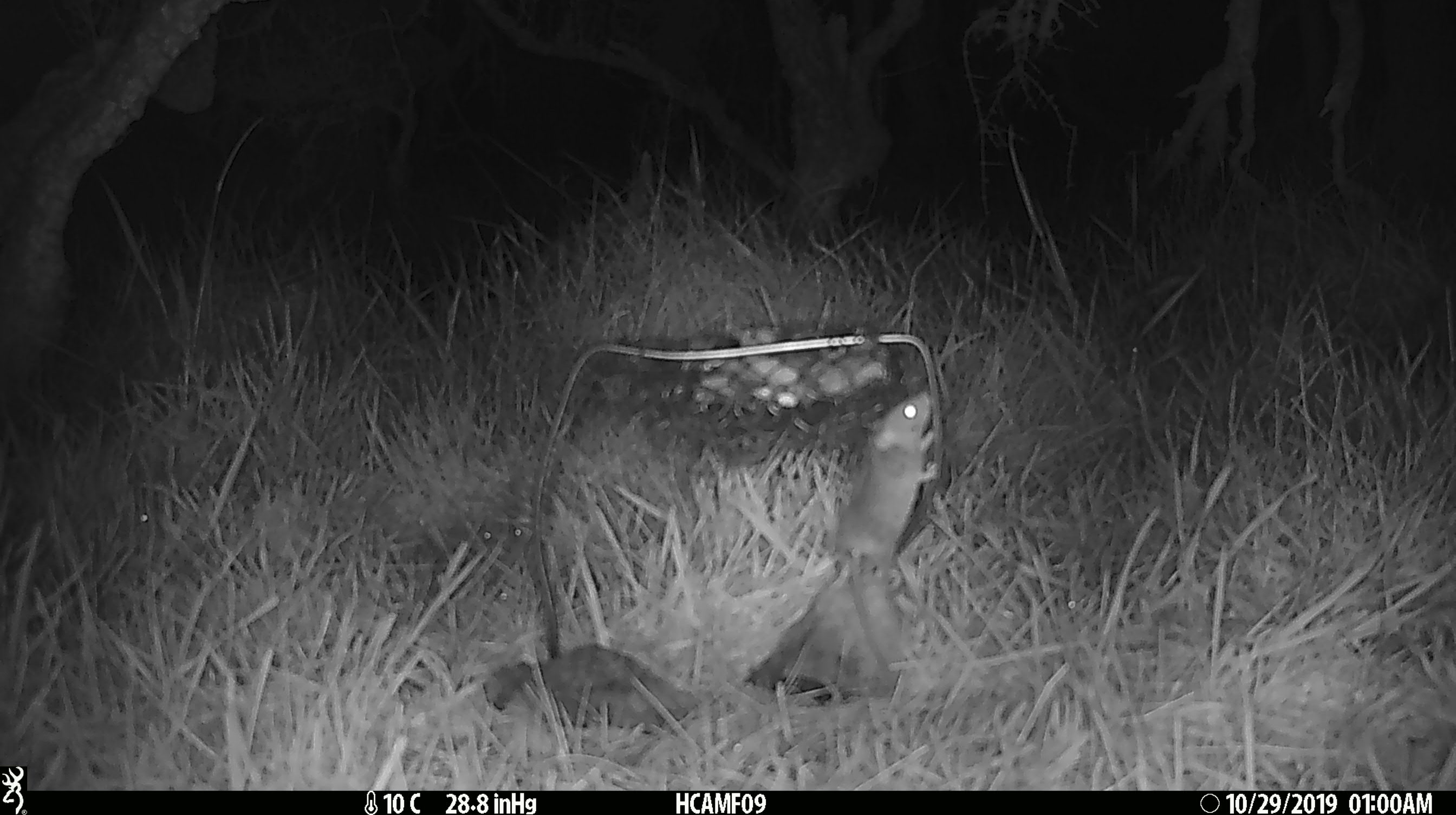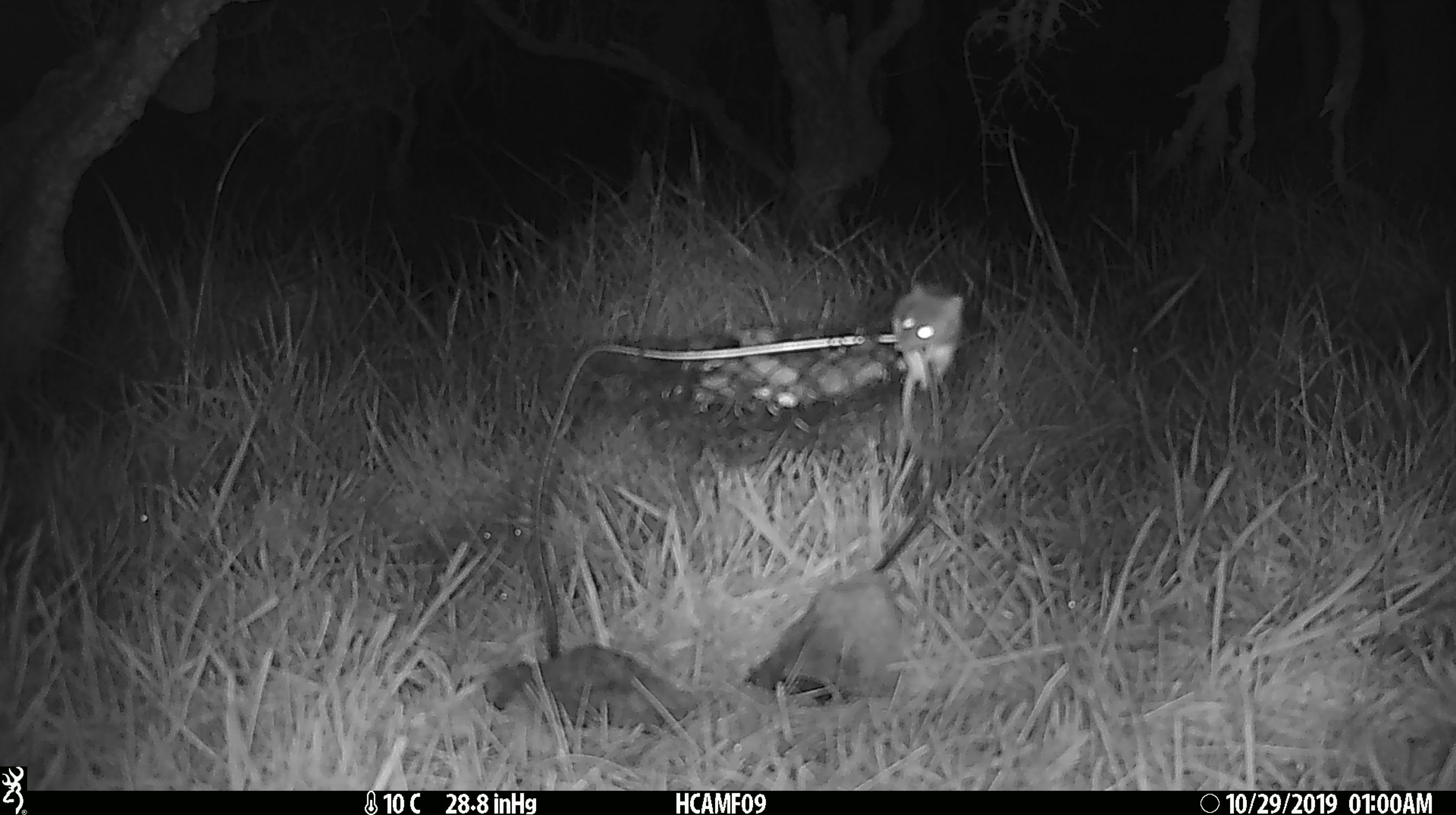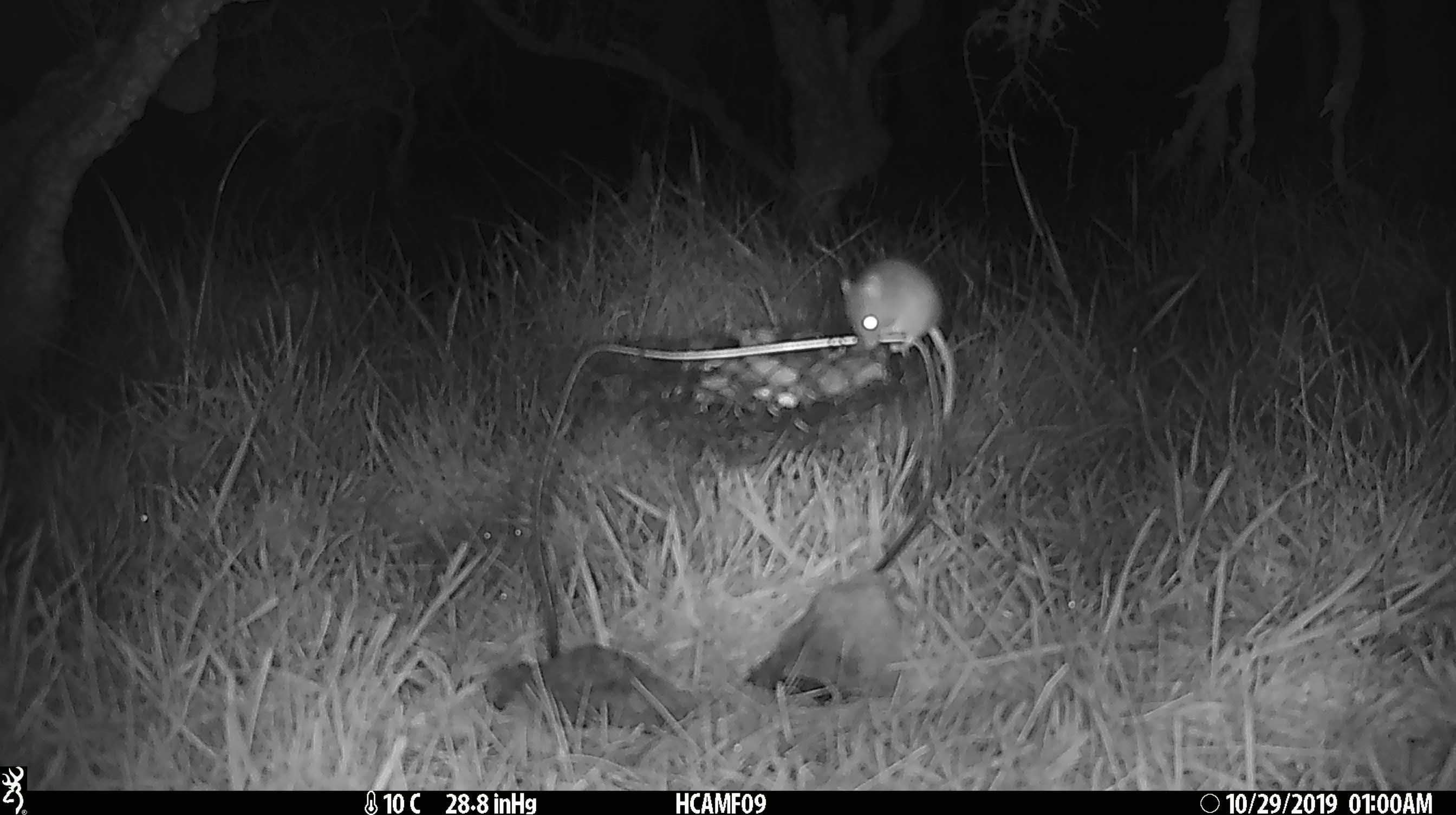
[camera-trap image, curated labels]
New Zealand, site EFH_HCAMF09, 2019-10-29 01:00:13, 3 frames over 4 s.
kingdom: Animalia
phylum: Chordata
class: Mammalia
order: Rodentia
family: Muridae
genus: Mus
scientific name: Mus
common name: mouse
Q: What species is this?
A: Mouse (Mus).